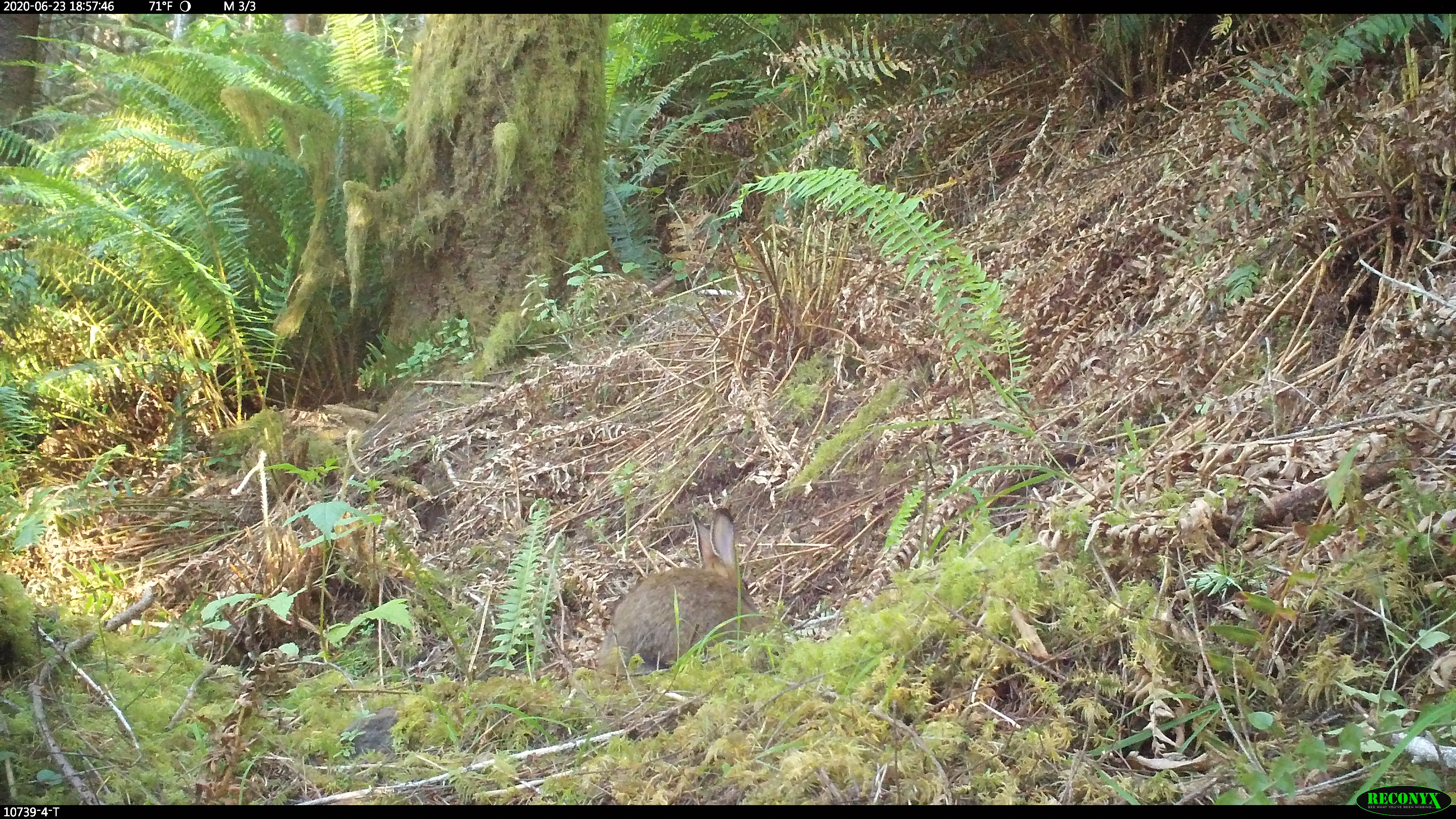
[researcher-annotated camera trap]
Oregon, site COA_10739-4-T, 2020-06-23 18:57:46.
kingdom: Animalia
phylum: Chordata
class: Mammalia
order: Lagomorpha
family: Leporidae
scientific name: Leporidae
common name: hares and rabbits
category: leporidae family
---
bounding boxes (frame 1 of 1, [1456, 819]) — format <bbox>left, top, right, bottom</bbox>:
leporidae family: <bbox>597, 505, 762, 680</bbox>